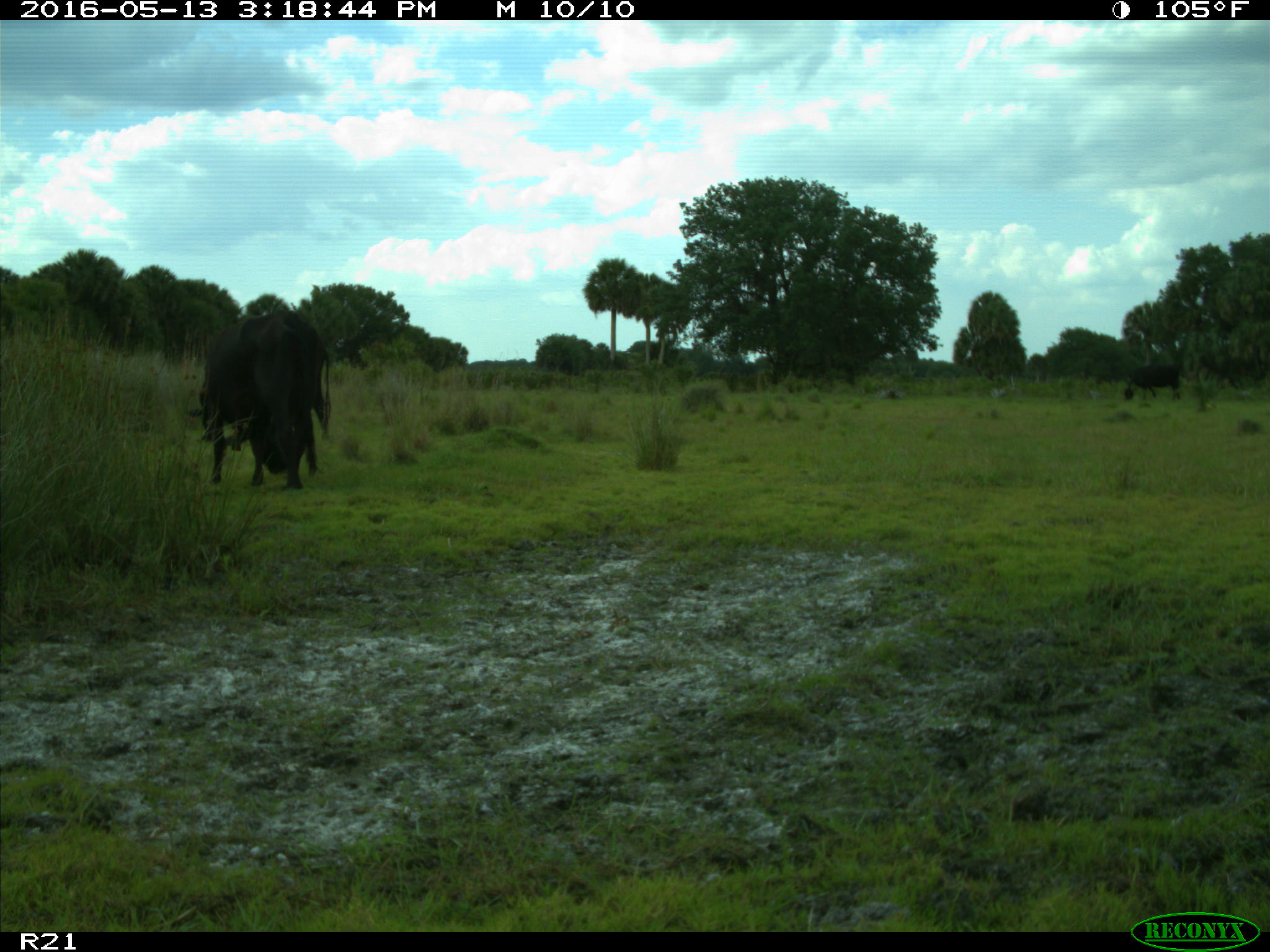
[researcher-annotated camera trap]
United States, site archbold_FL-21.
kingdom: Animalia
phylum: Chordata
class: Mammalia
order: Artiodactyla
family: Bovidae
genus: Bos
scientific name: Bos taurus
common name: domestic cow